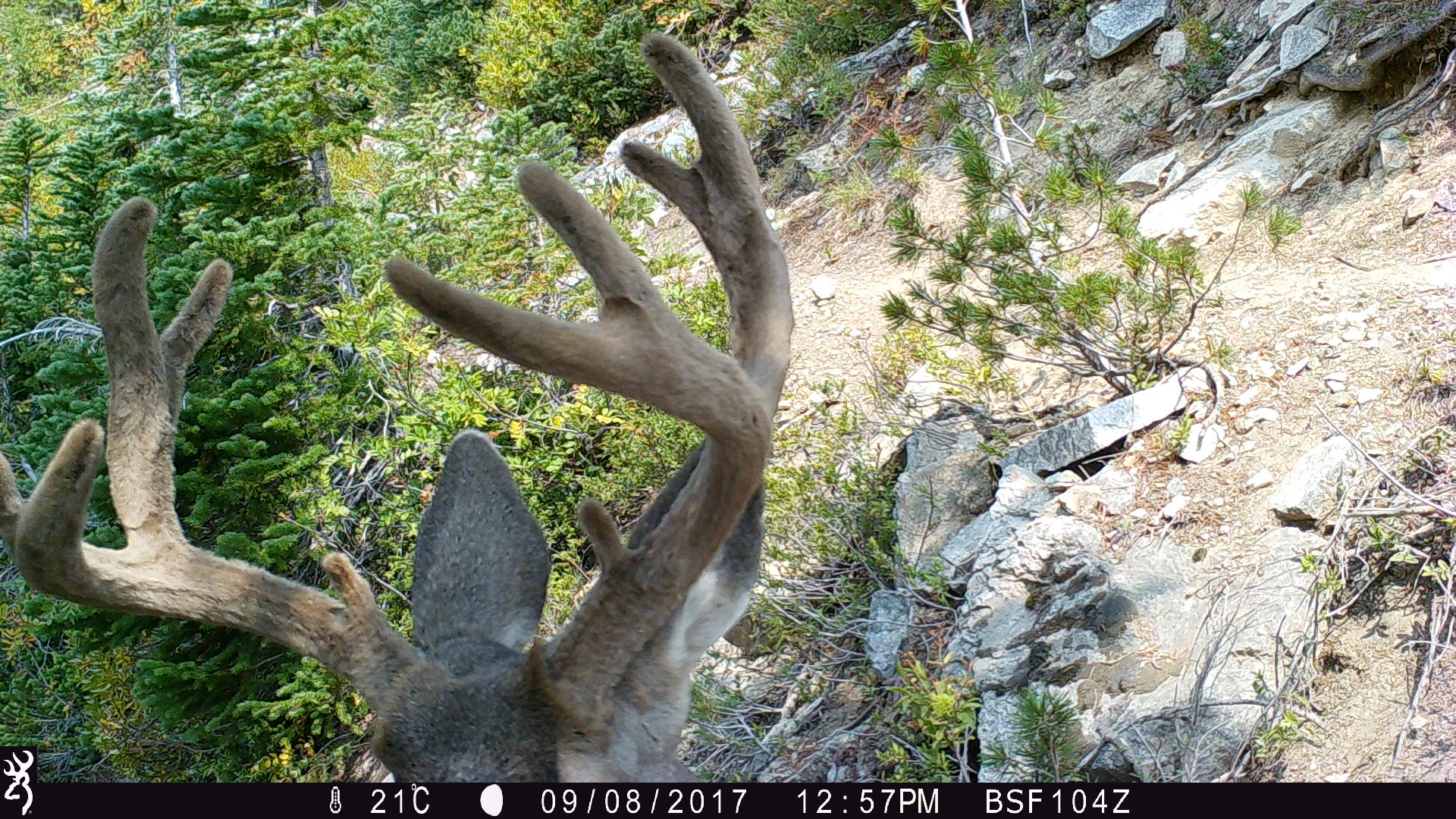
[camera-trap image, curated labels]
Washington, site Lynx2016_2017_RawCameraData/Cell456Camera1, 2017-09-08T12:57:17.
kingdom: Animalia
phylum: Chordata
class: Mammalia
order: Artiodactyla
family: Cervidae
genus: Odocoileus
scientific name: Odocoileus hemionus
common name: mule deer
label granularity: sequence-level